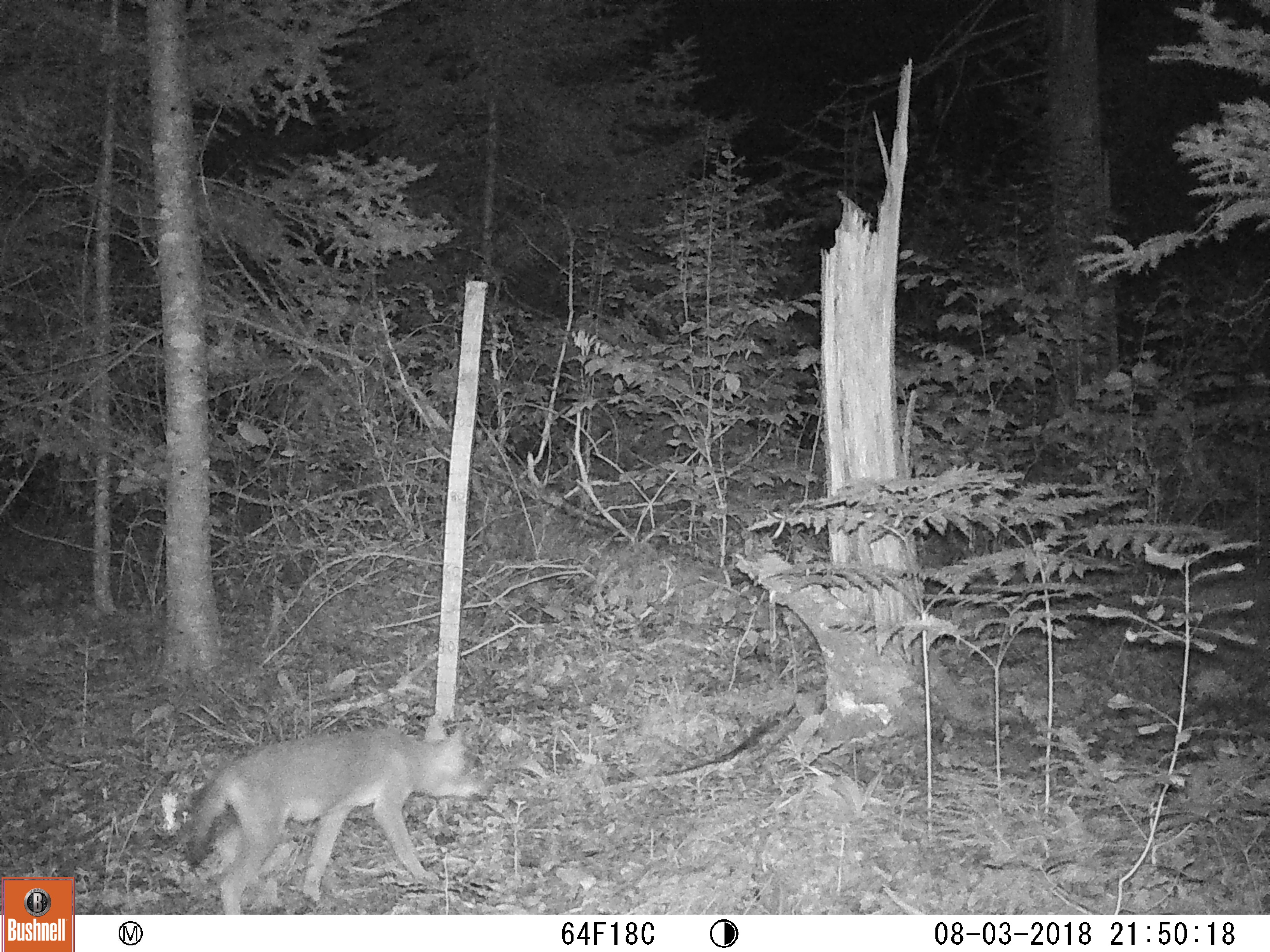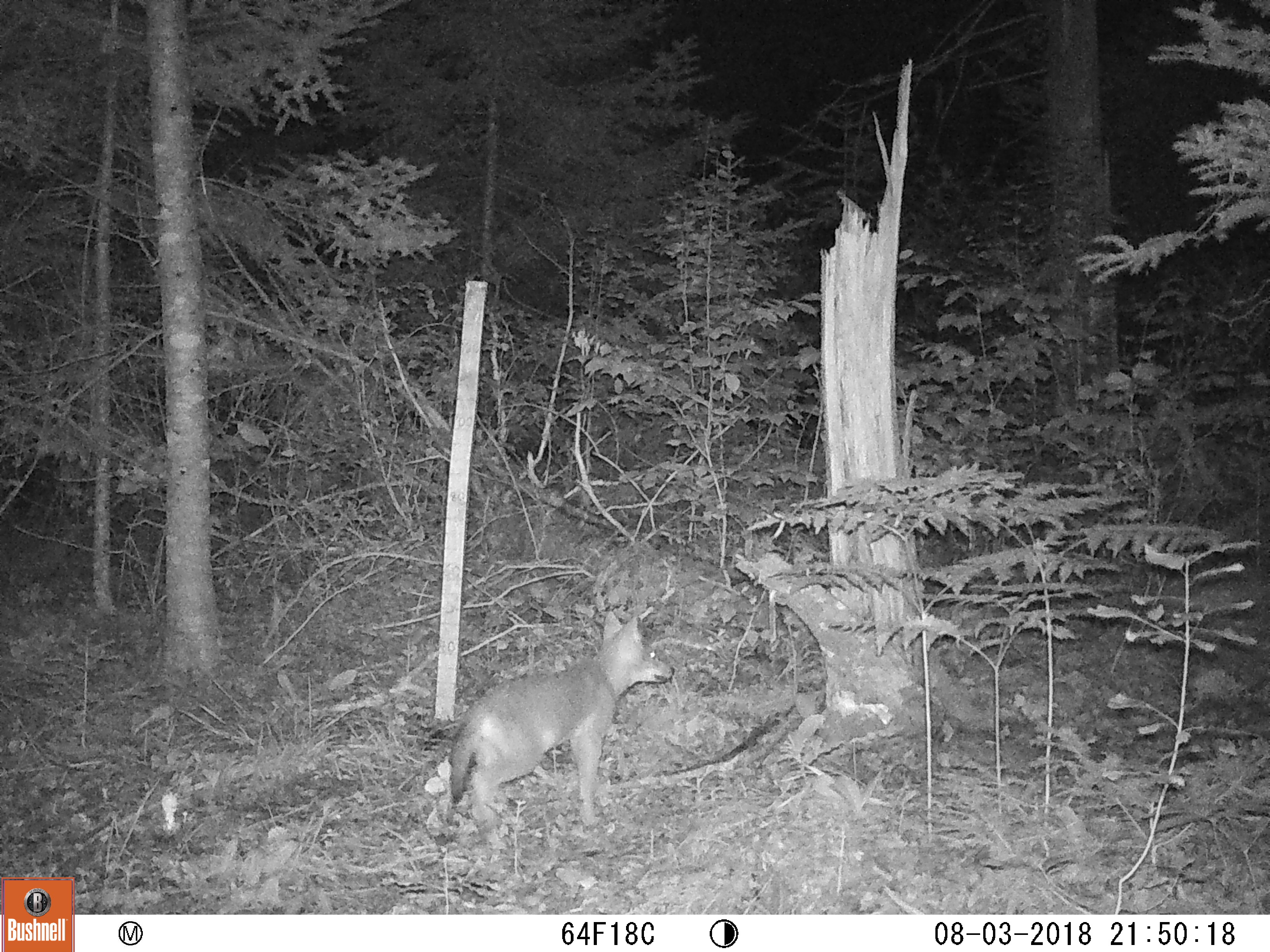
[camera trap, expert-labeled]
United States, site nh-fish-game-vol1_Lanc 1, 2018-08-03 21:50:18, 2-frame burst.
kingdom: Animalia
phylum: Chordata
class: Mammalia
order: Carnivora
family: Canidae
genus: Canis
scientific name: Canis latrans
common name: coyote